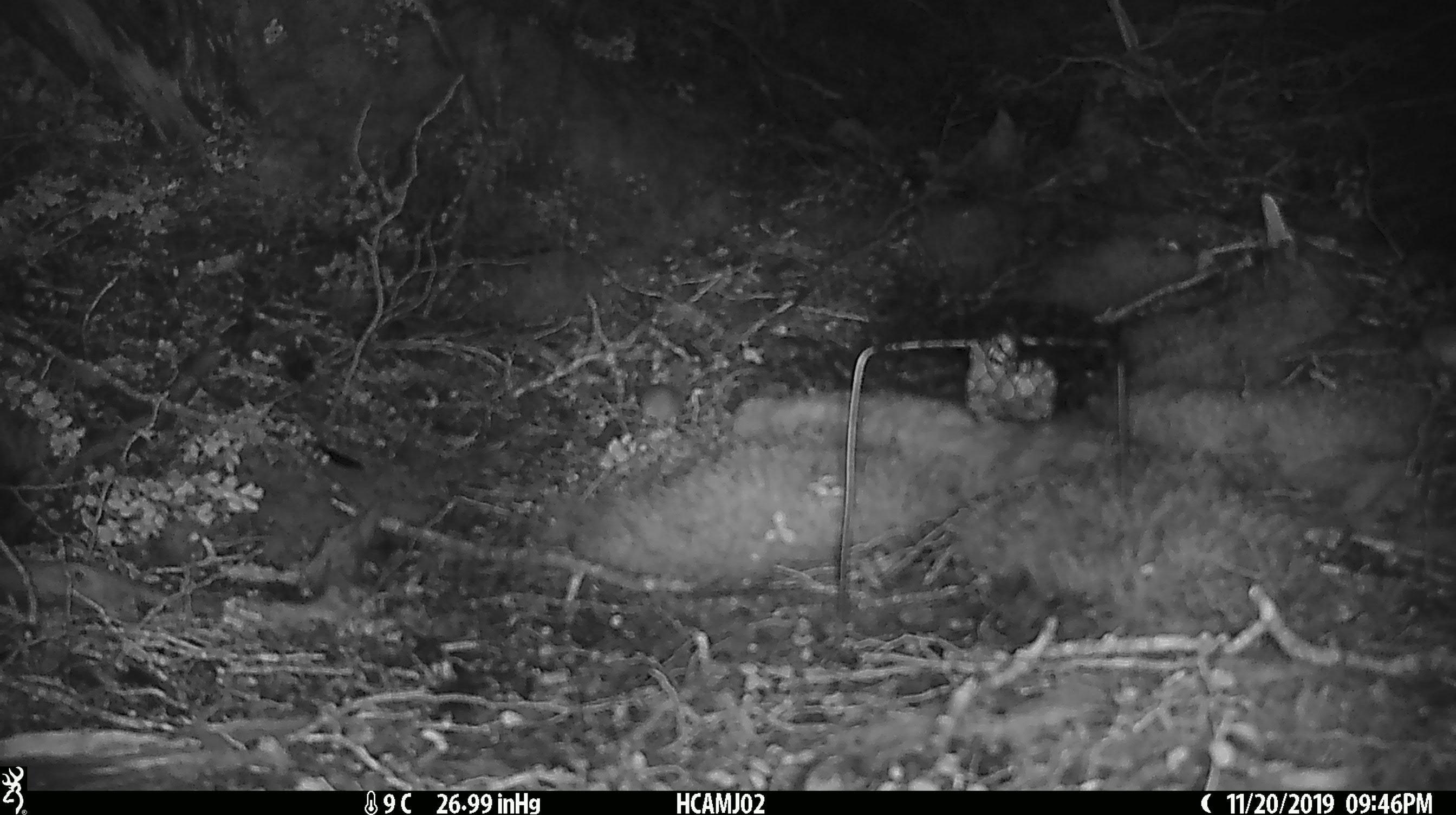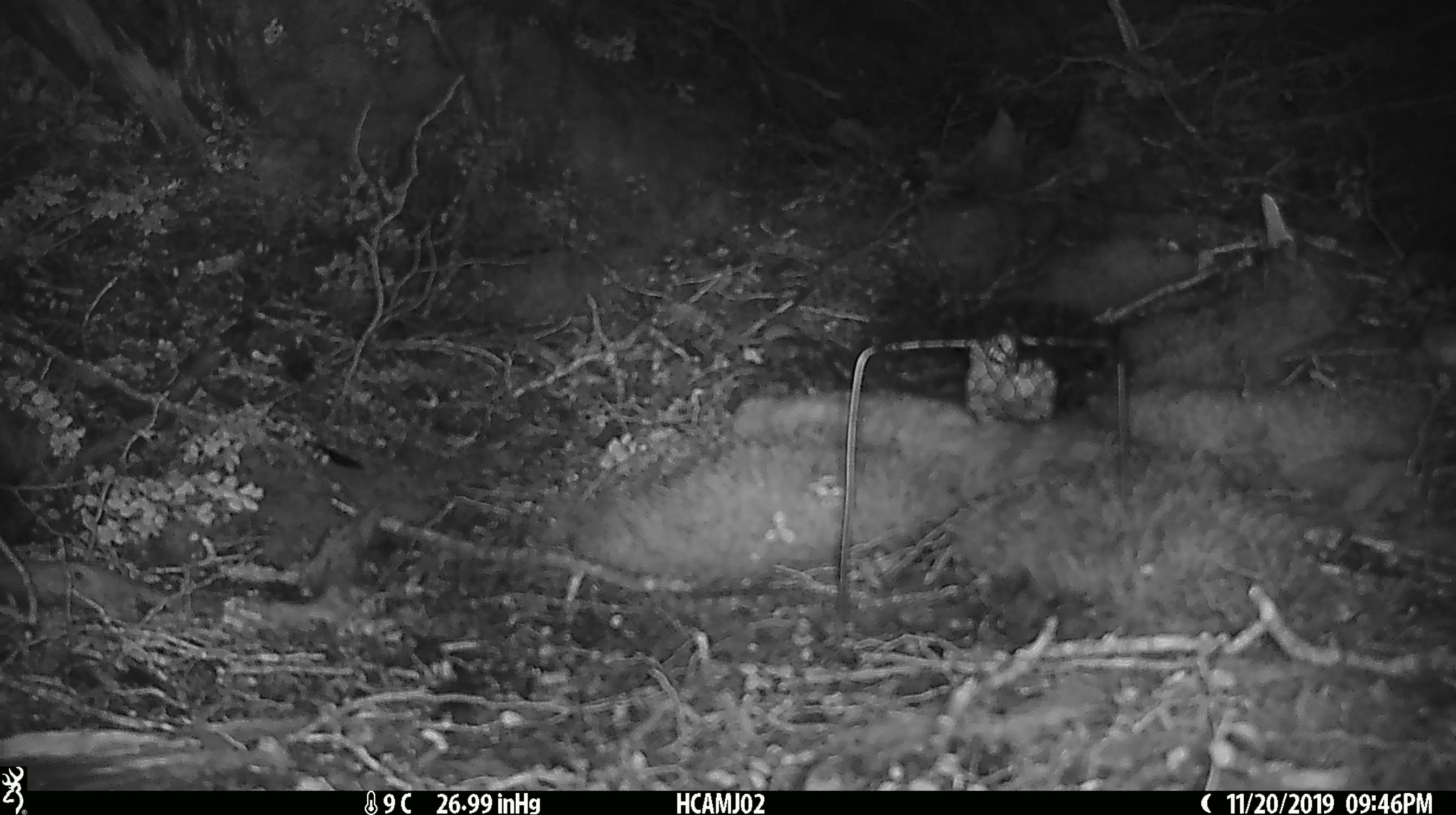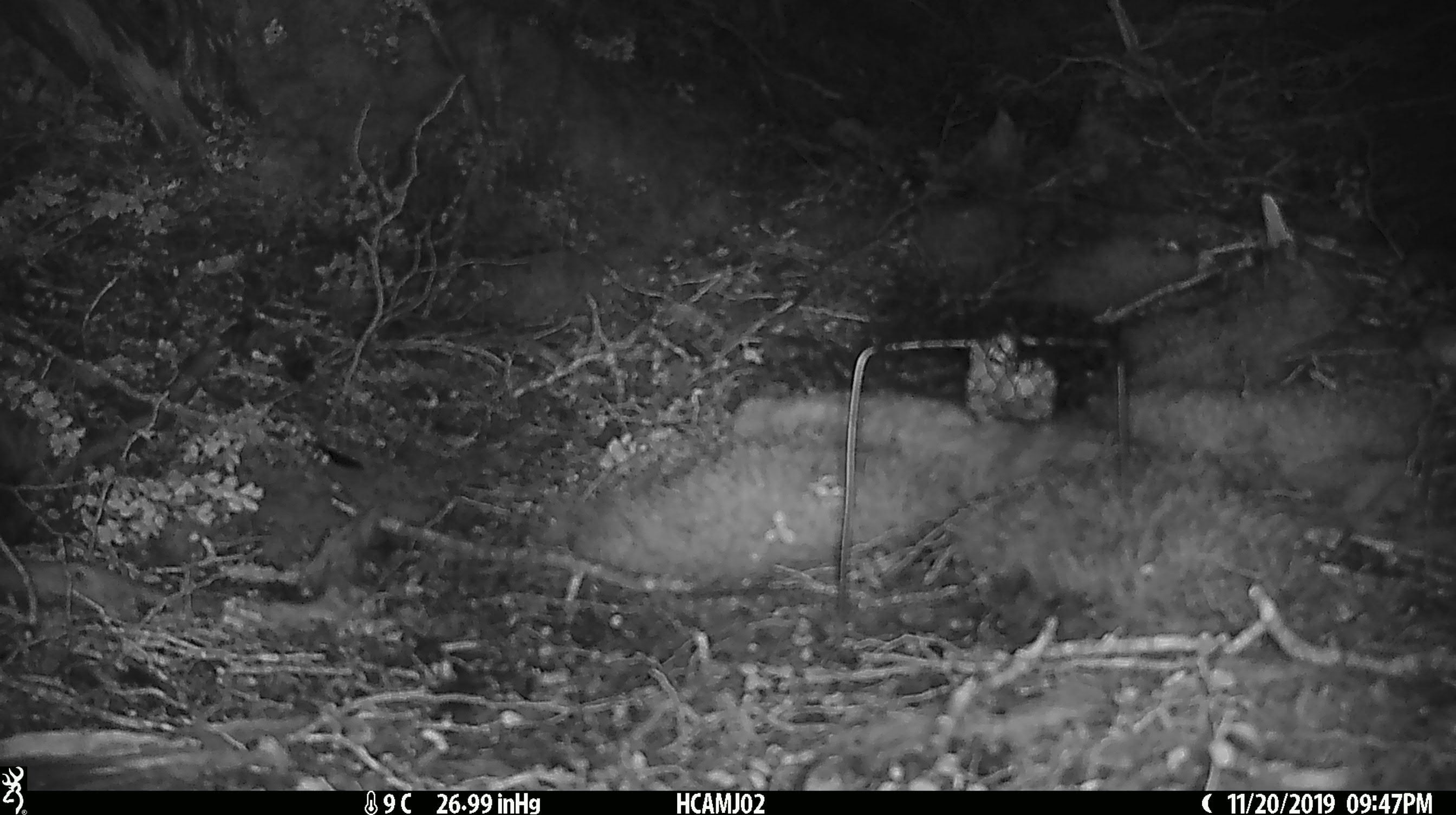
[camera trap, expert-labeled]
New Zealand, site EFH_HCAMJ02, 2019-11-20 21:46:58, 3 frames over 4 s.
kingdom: Animalia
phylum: Chordata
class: Mammalia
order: Rodentia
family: Muridae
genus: Mus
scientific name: Mus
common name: mouse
Mouse (Mus).